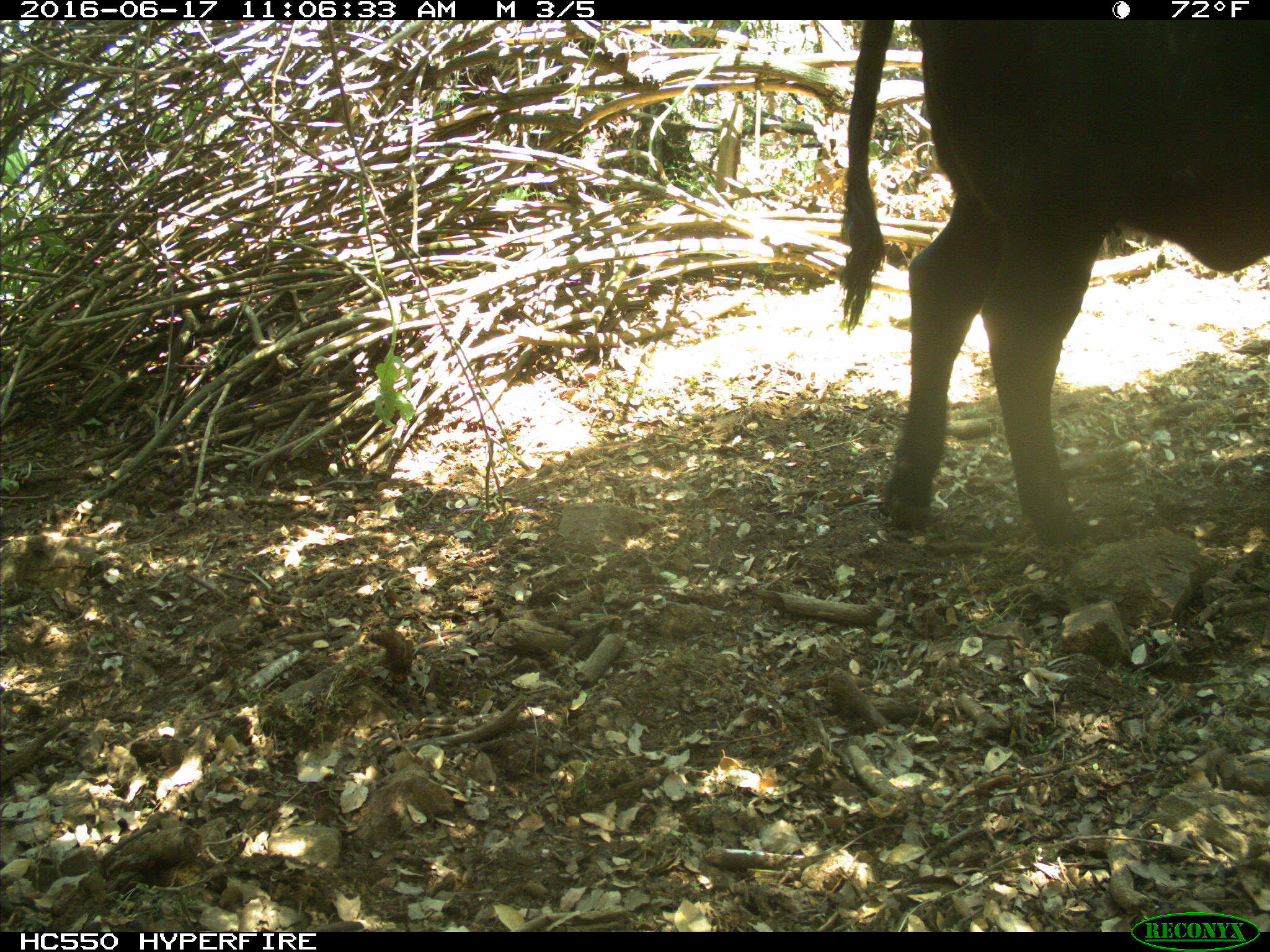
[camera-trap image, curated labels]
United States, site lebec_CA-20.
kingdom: Animalia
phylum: Chordata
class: Mammalia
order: Artiodactyla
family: Bovidae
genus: Bos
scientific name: Bos taurus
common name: domestic cow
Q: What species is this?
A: Bos taurus (domestic cow).